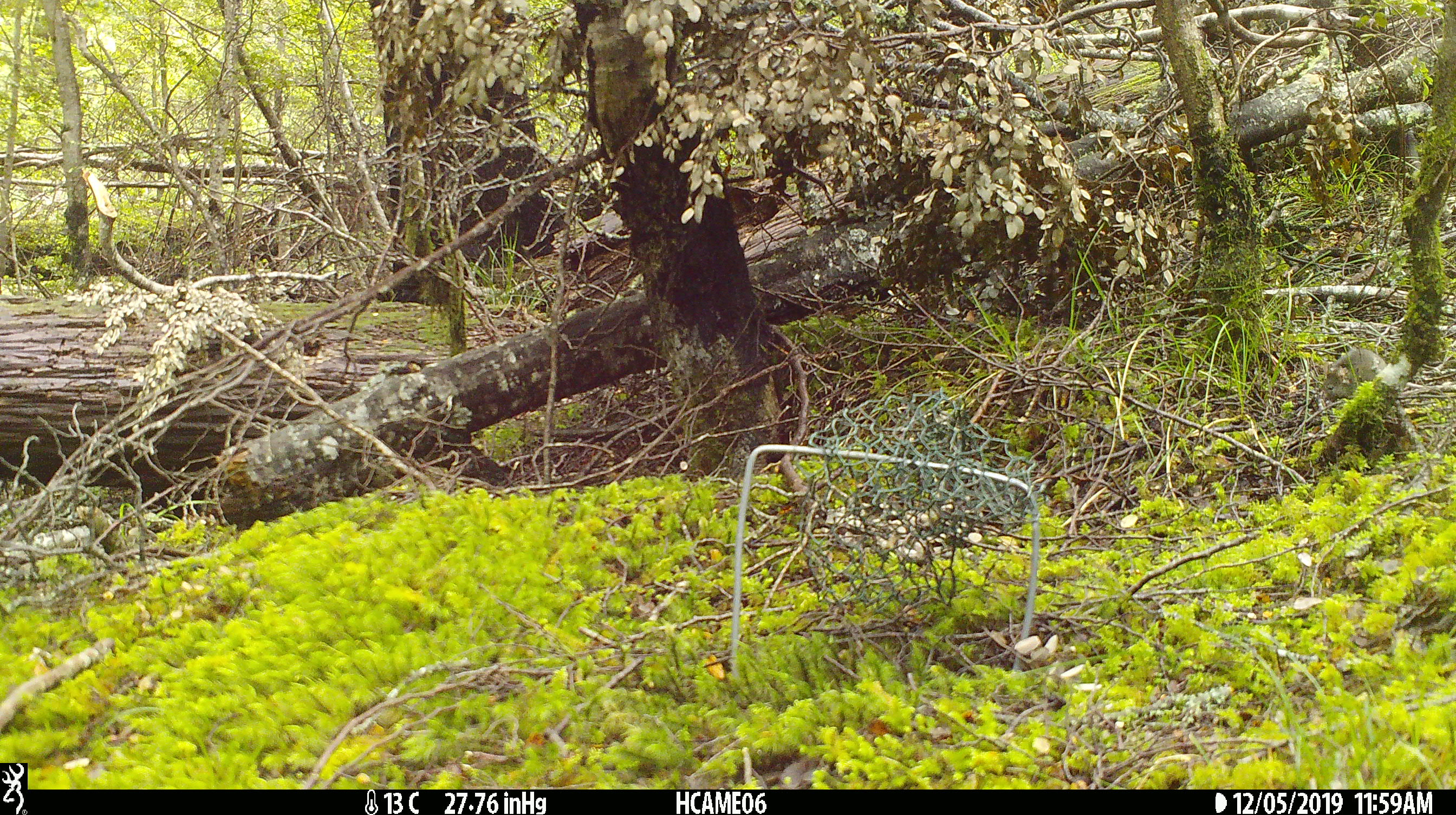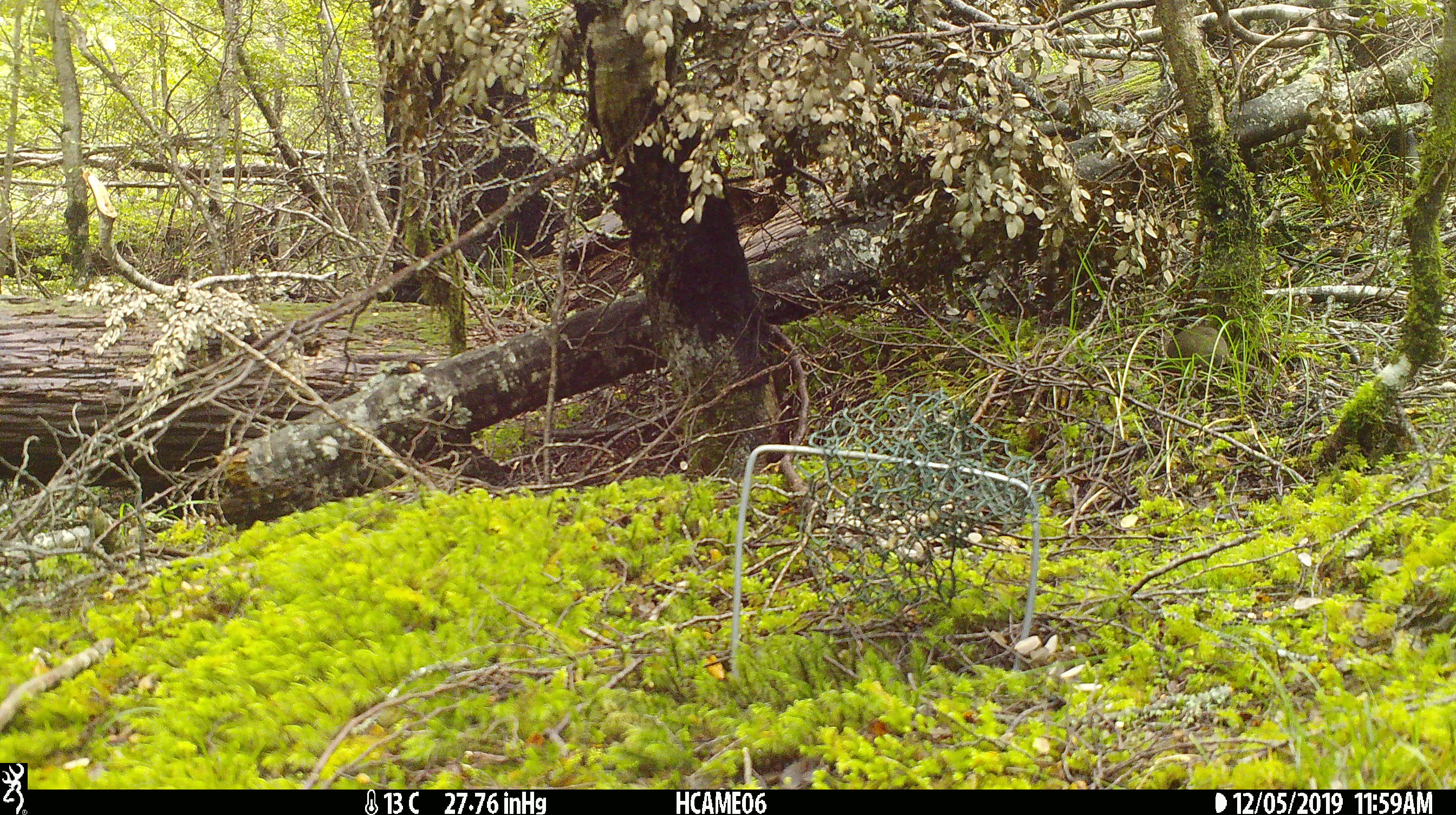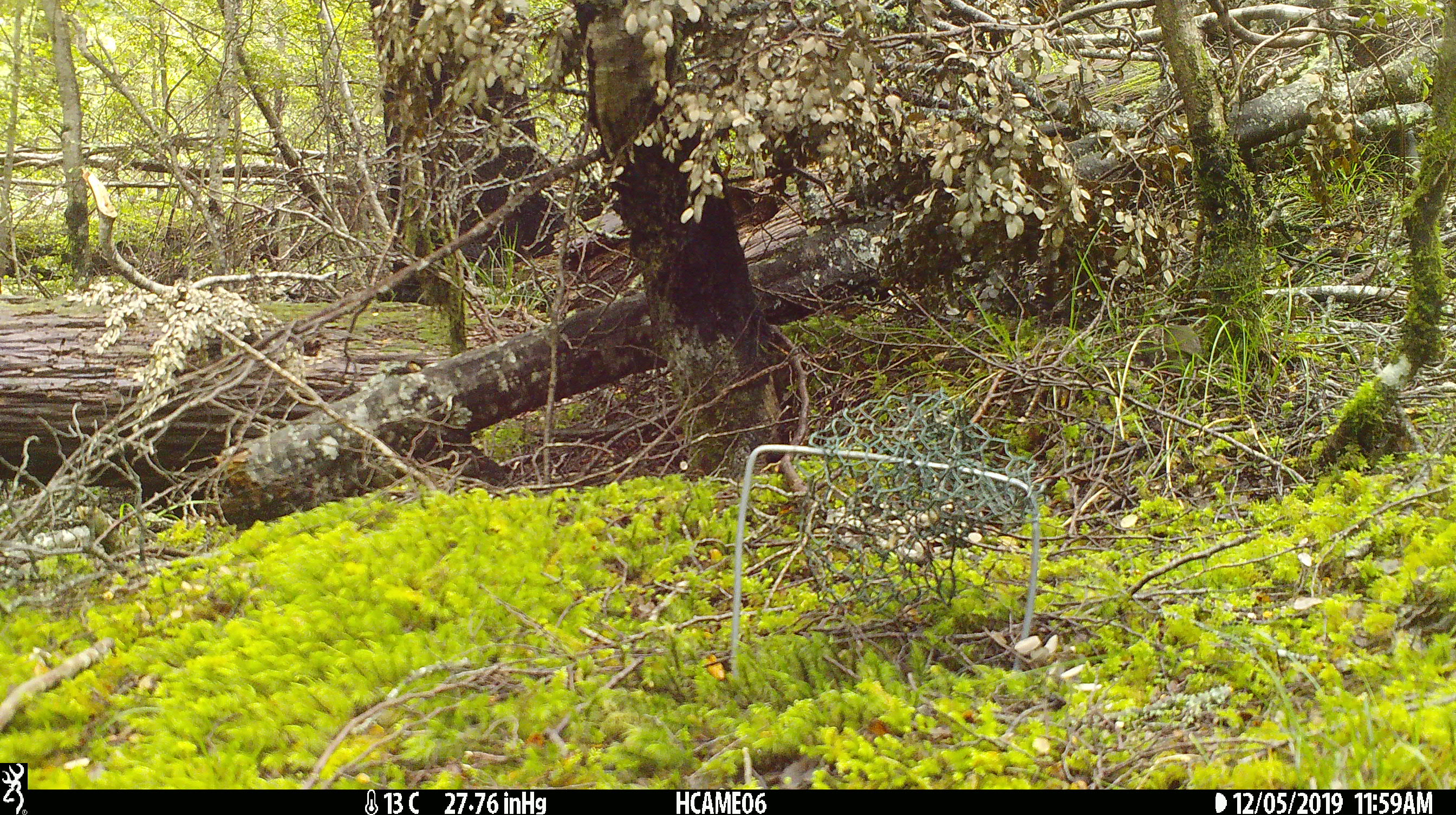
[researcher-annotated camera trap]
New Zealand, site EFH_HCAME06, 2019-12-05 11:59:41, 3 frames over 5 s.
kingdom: Animalia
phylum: Chordata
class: Mammalia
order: Rodentia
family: Muridae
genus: Mus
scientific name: Mus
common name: mouse